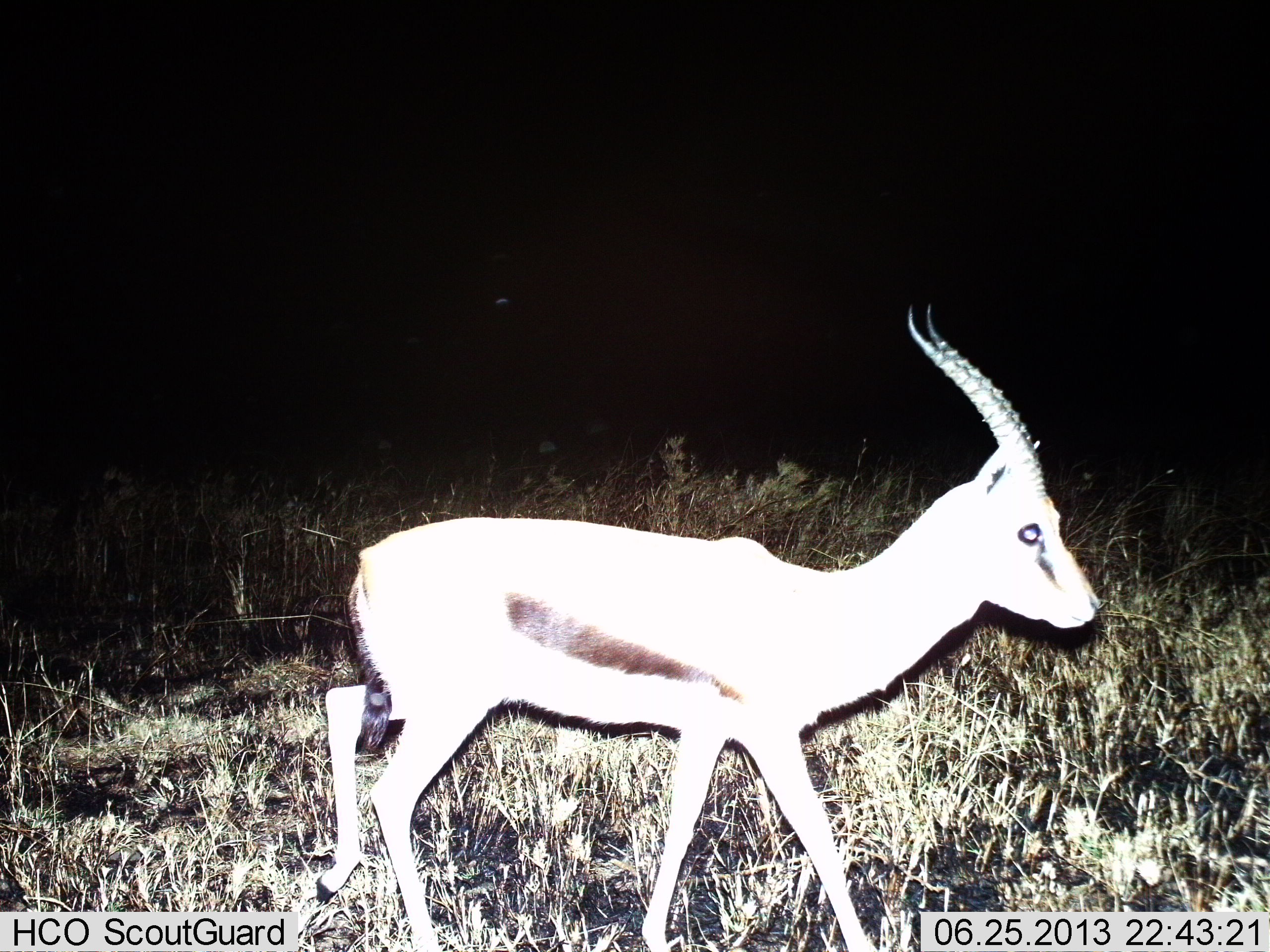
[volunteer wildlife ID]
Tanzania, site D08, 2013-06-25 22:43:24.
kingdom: Animalia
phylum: Chordata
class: Mammalia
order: Artiodactyla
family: Bovidae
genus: Eudorcas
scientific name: Eudorcas thomsonii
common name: thomson's gazelle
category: gazellethomsons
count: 1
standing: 31%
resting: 0%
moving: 74%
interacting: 3%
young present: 0%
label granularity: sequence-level